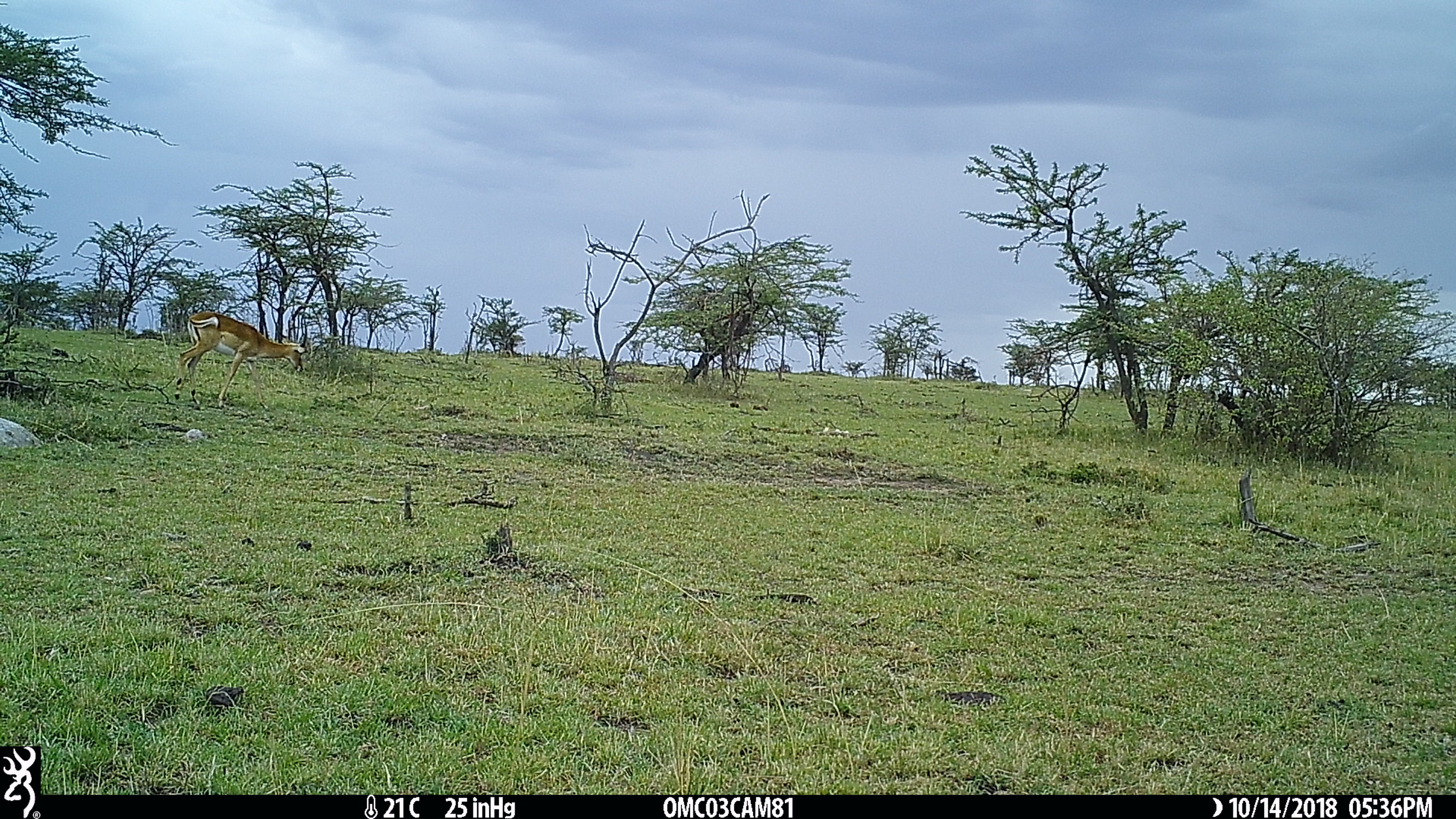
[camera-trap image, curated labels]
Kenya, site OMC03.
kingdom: Animalia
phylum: Chordata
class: Mammalia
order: Artiodactyla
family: Bovidae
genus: Aepyceros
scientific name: Aepyceros melampus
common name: impala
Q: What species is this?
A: Impala (Aepyceros melampus).